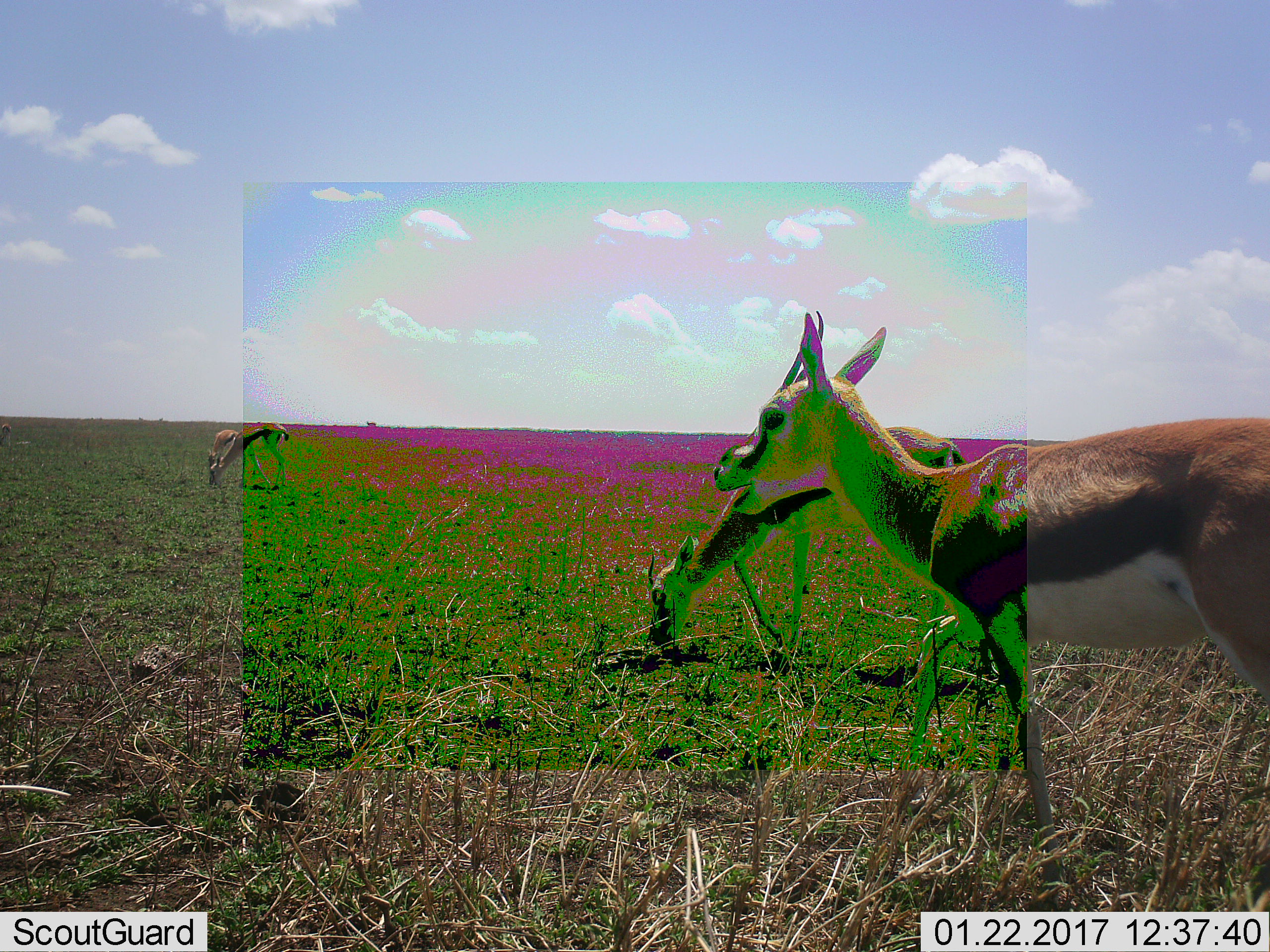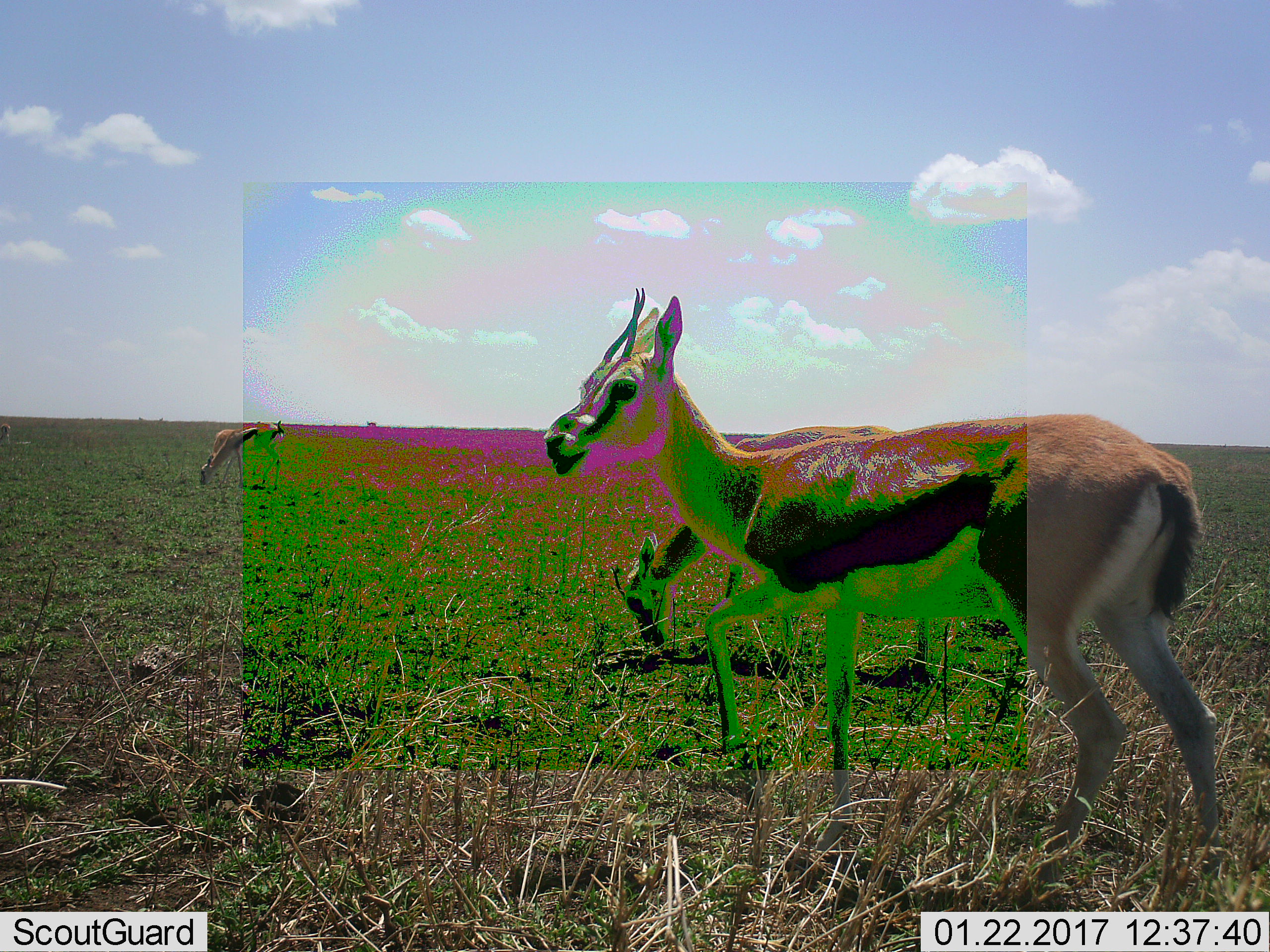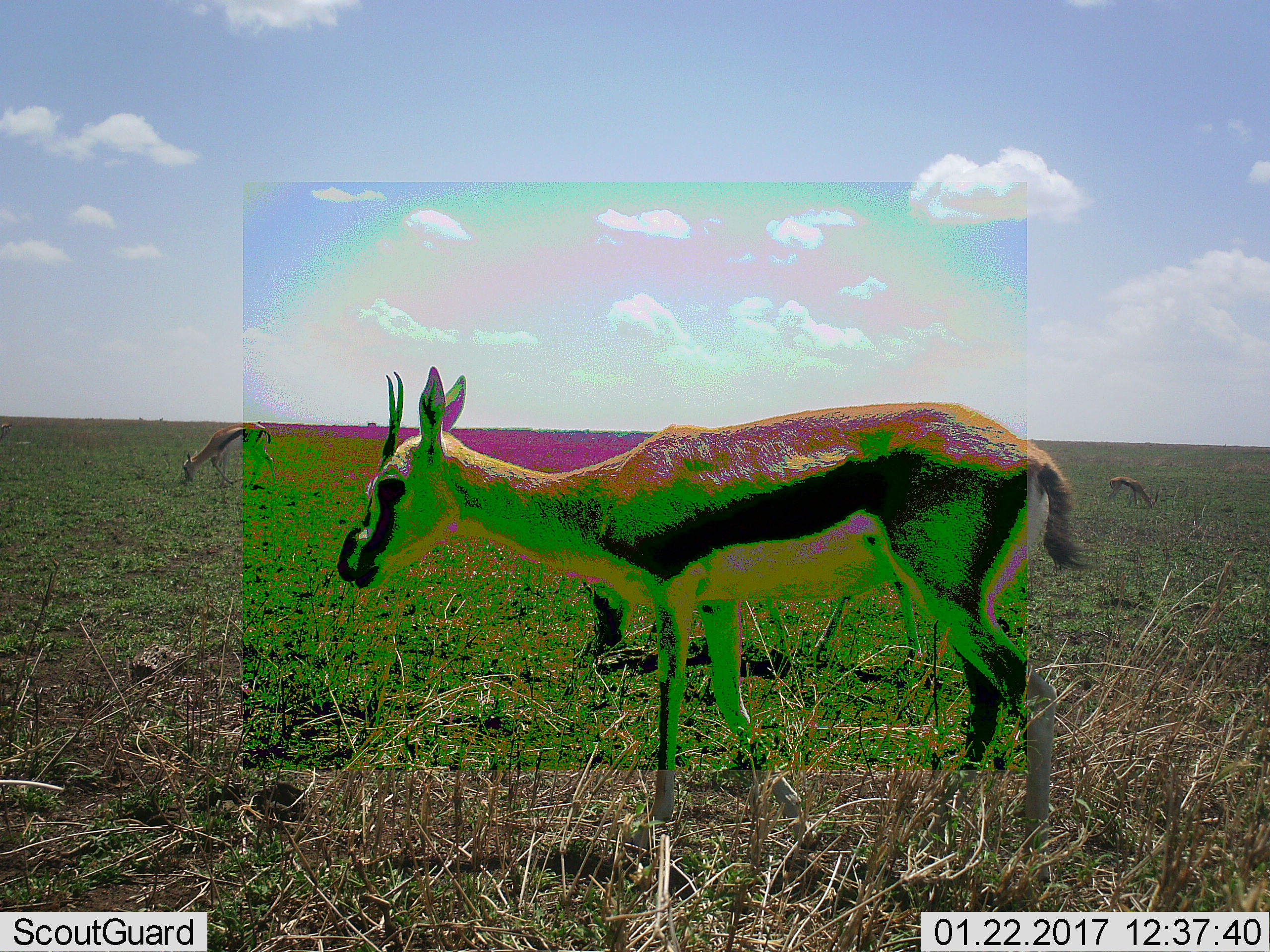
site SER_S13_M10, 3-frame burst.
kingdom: Animalia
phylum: Chordata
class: Mammalia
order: Artiodactyla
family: Bovidae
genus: Eudorcas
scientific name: Eudorcas thomsonii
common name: thomson's gazelle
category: gazellethomsons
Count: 3.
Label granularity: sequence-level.